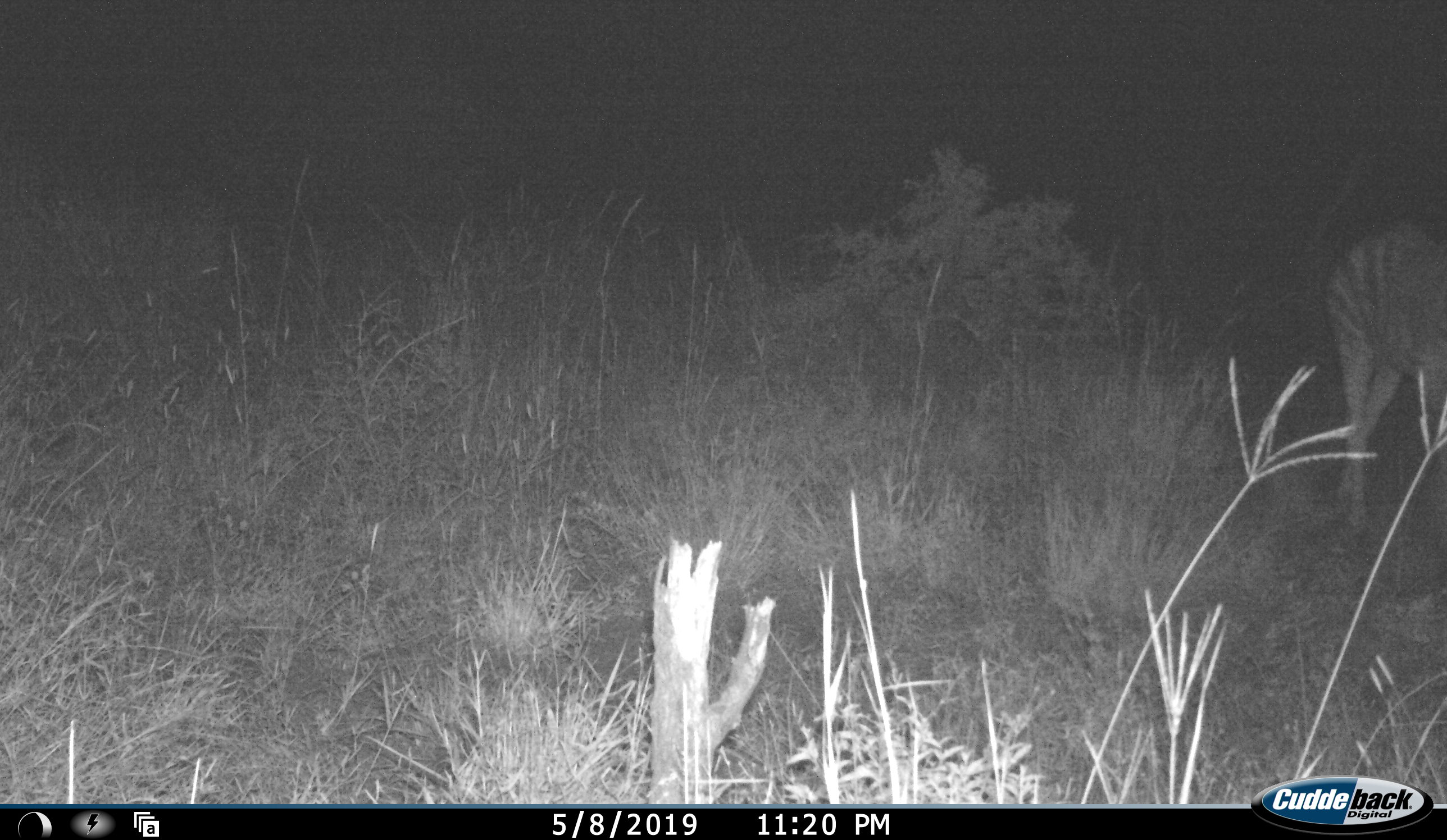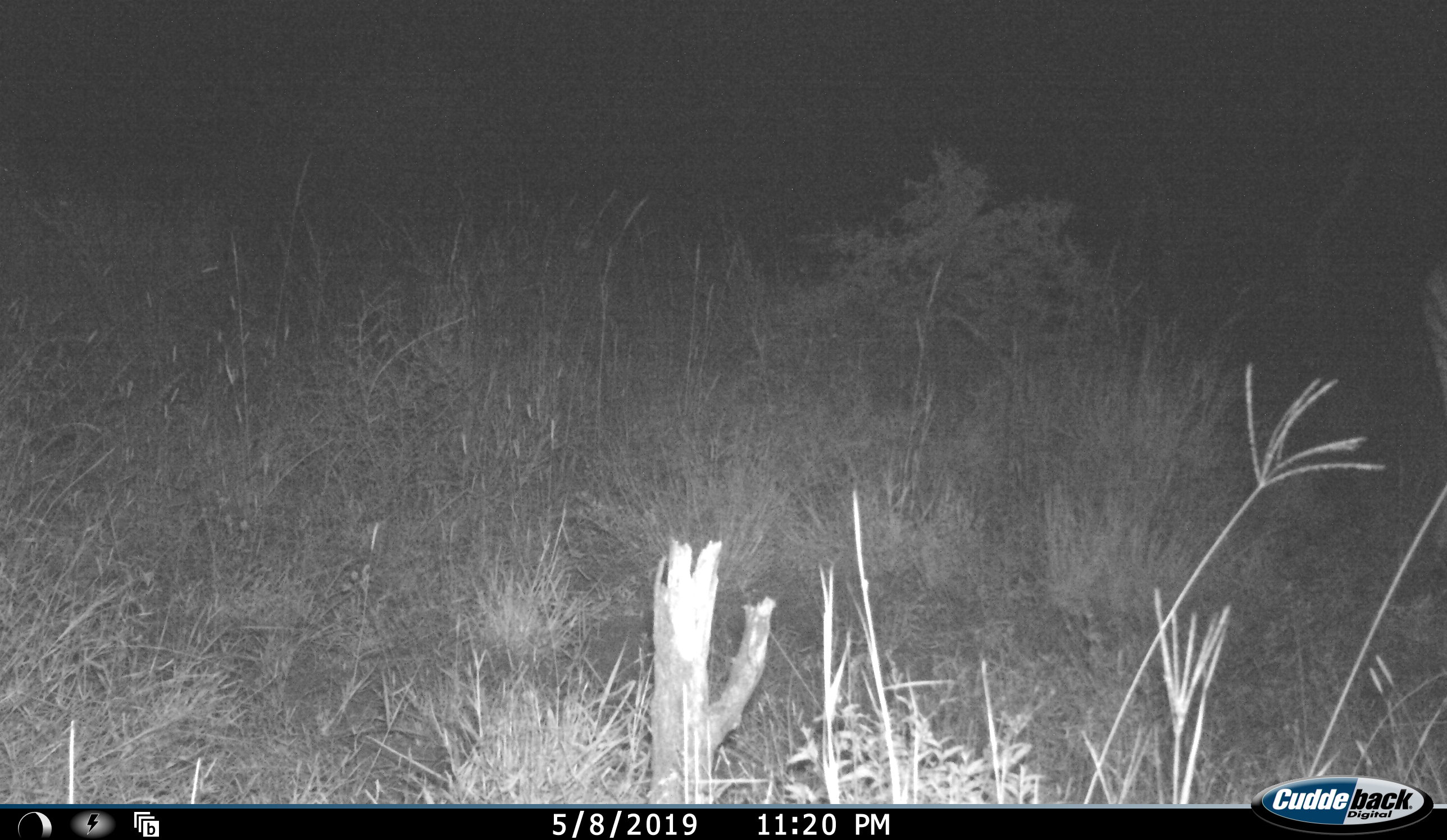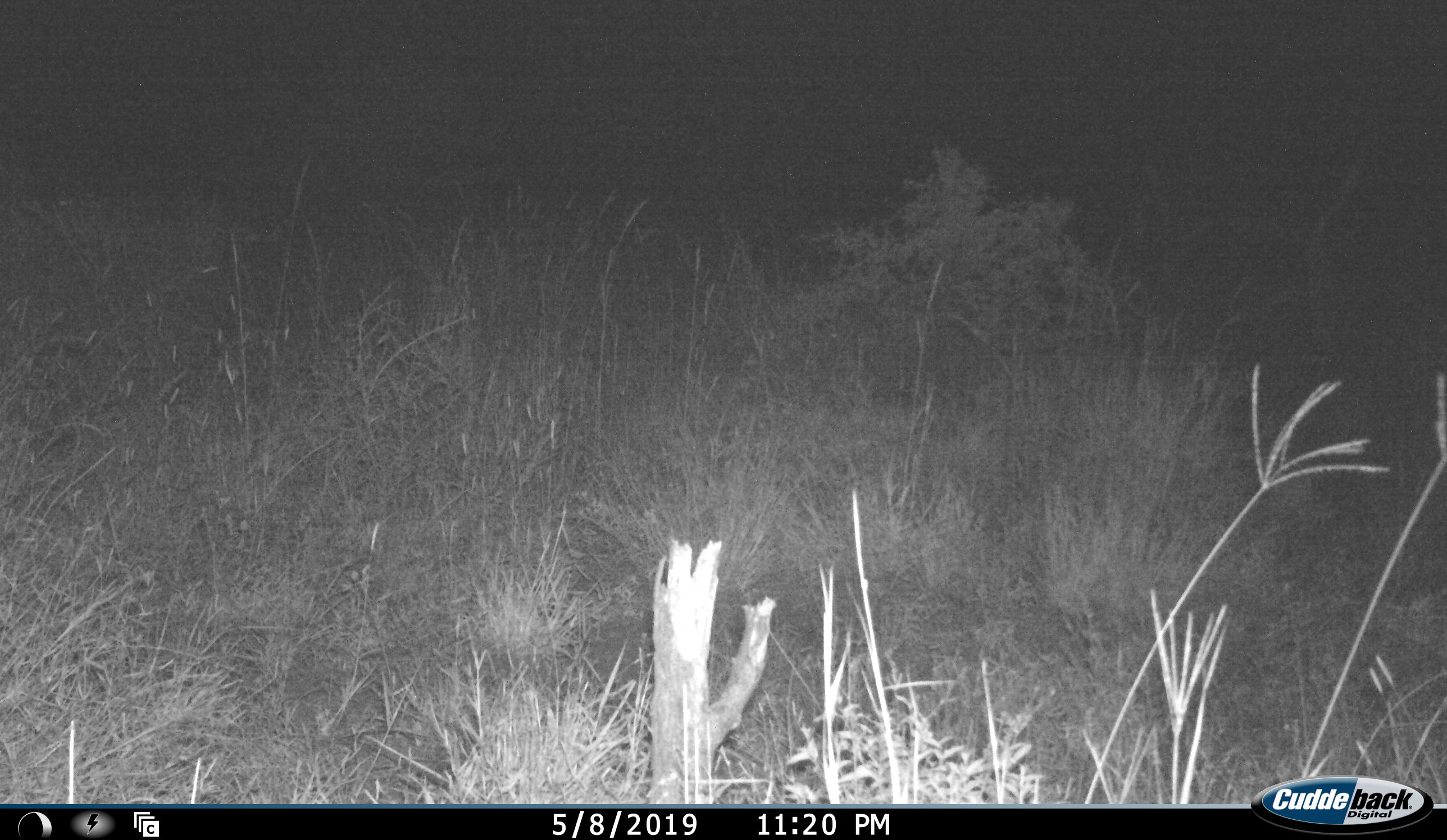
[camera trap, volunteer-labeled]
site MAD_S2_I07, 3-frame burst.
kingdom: Animalia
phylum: Chordata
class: Mammalia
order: Perissodactyla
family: Equidae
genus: Equus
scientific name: Equus quagga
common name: plains zebra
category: zebraplains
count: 1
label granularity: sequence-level